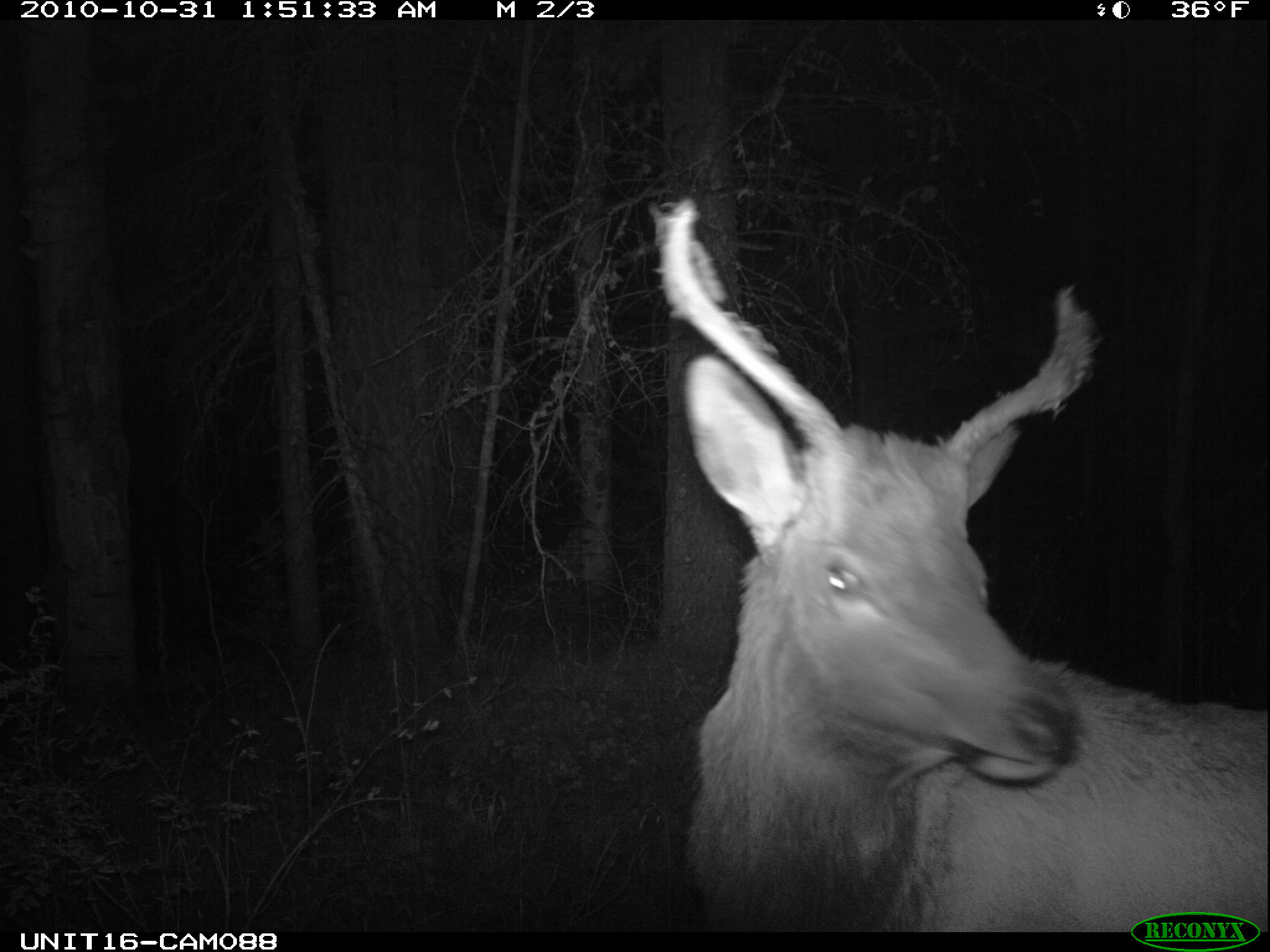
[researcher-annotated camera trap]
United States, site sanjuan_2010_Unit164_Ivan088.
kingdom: Animalia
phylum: Chordata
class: Mammalia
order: Artiodactyla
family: Cervidae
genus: Cervus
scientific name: Cervus elaphus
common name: red deer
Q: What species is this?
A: Cervus elaphus (red deer).